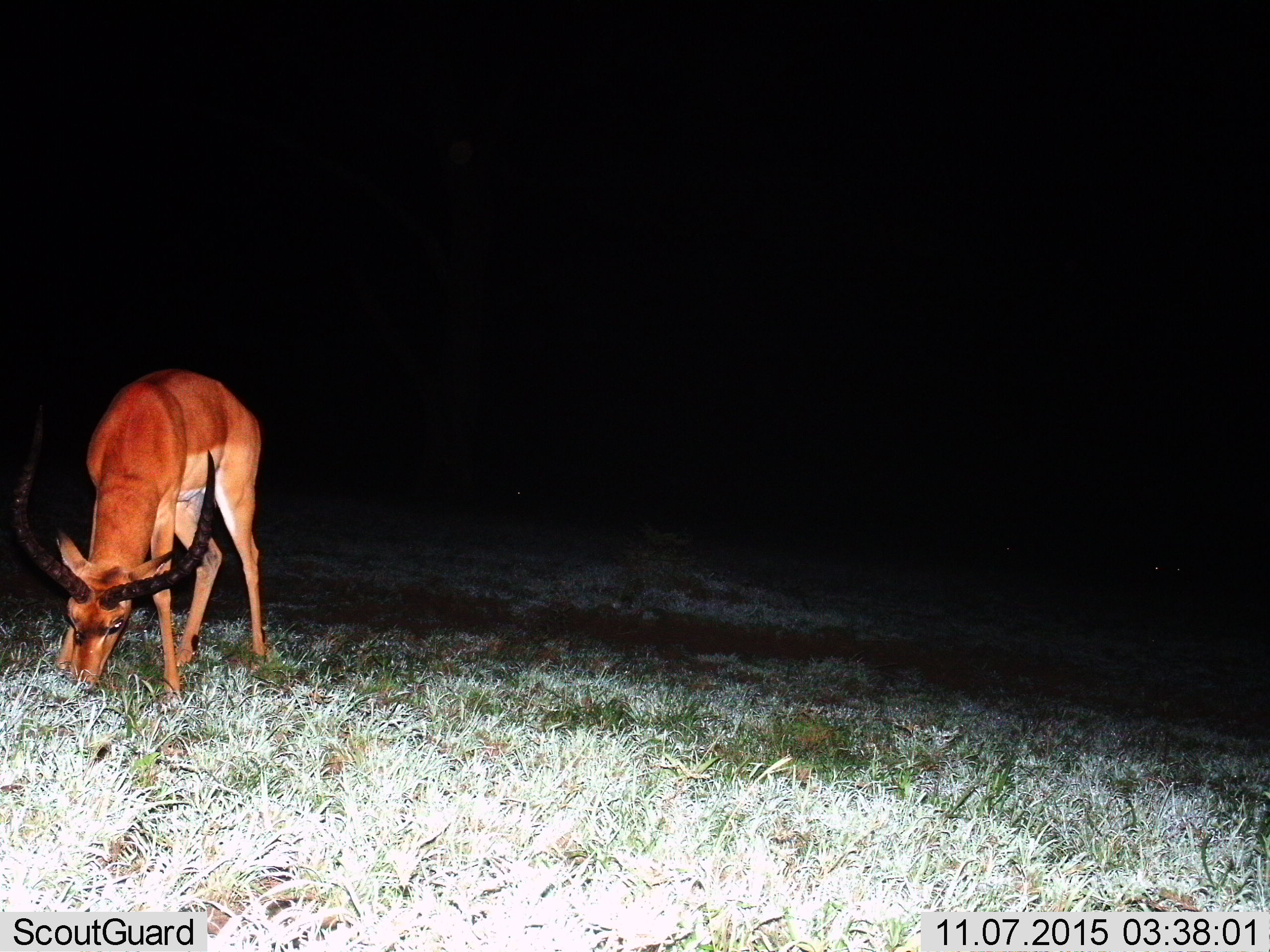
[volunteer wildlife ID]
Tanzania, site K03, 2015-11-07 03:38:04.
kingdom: Animalia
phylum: Chordata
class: Mammalia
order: Artiodactyla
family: Bovidae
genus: Aepyceros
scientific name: Aepyceros melampus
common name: impala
Impala (Aepyceros melampus), count 1. Behavior (volunteer vote fractions): standing 20%, resting 0%, moving 0%, interacting 0%. Young present (vote fraction): 0%. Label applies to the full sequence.